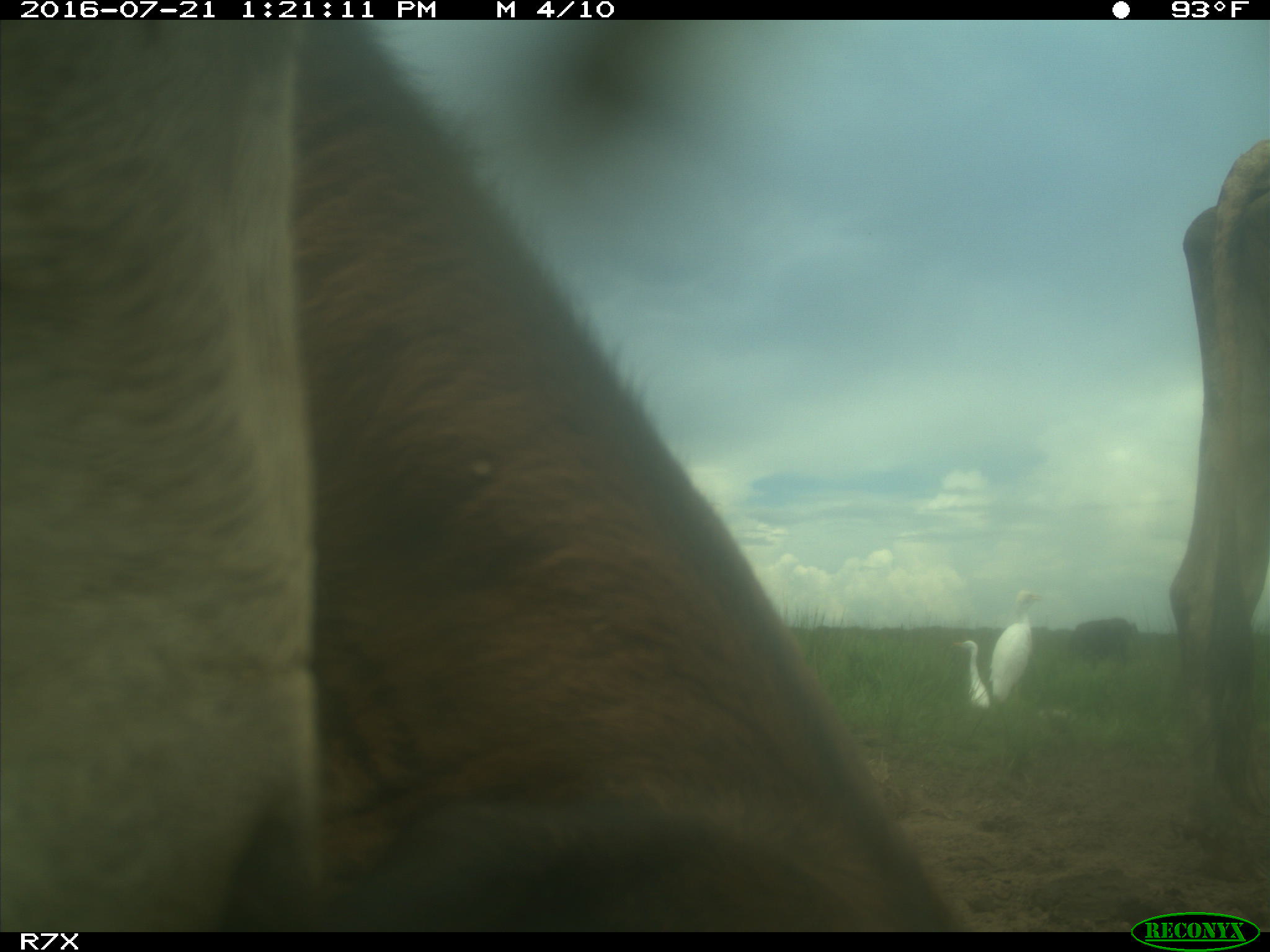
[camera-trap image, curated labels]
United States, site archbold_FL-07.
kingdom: Animalia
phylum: Chordata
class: Mammalia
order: Artiodactyla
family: Bovidae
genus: Bos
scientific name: Bos taurus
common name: domestic cow